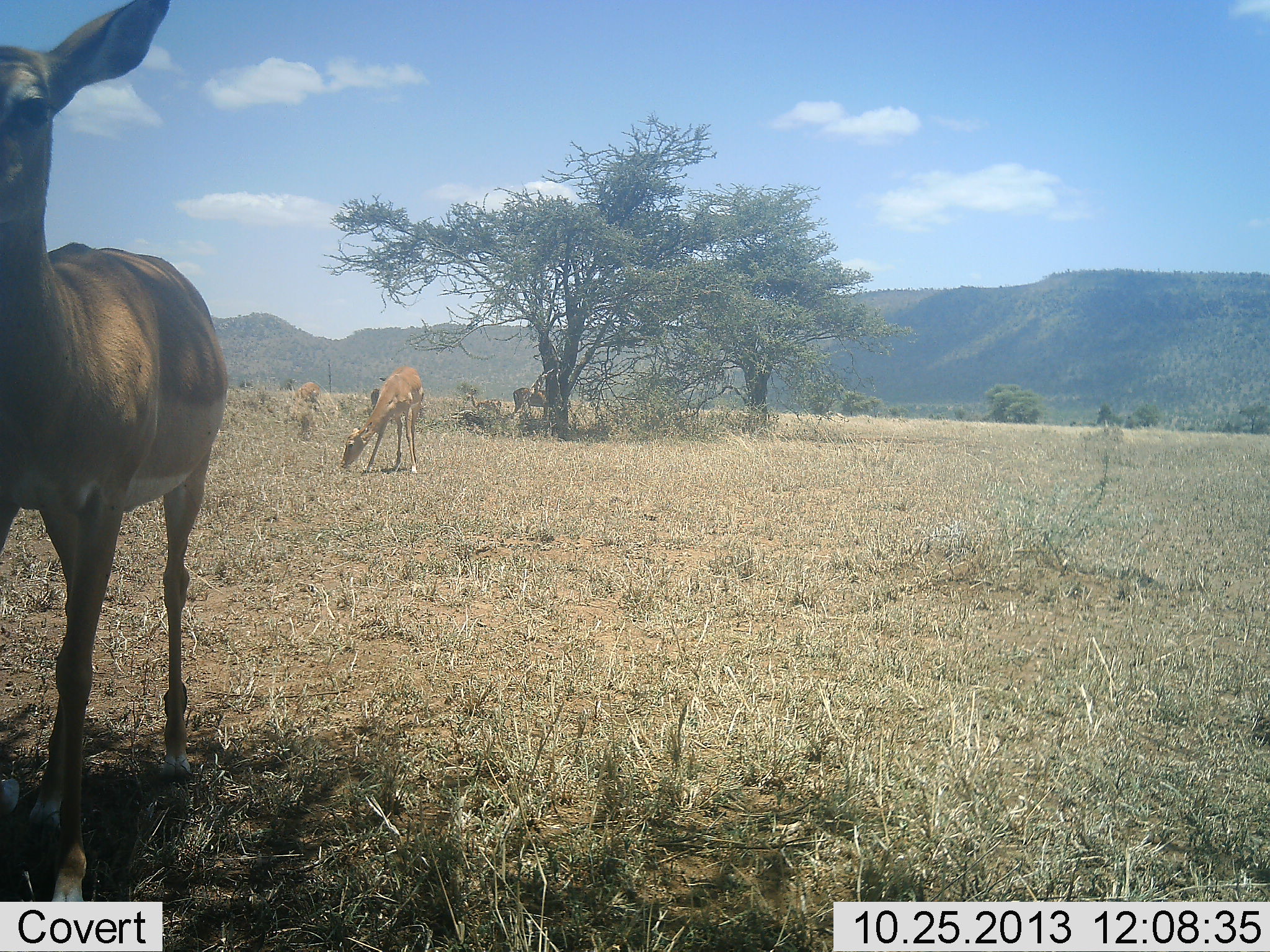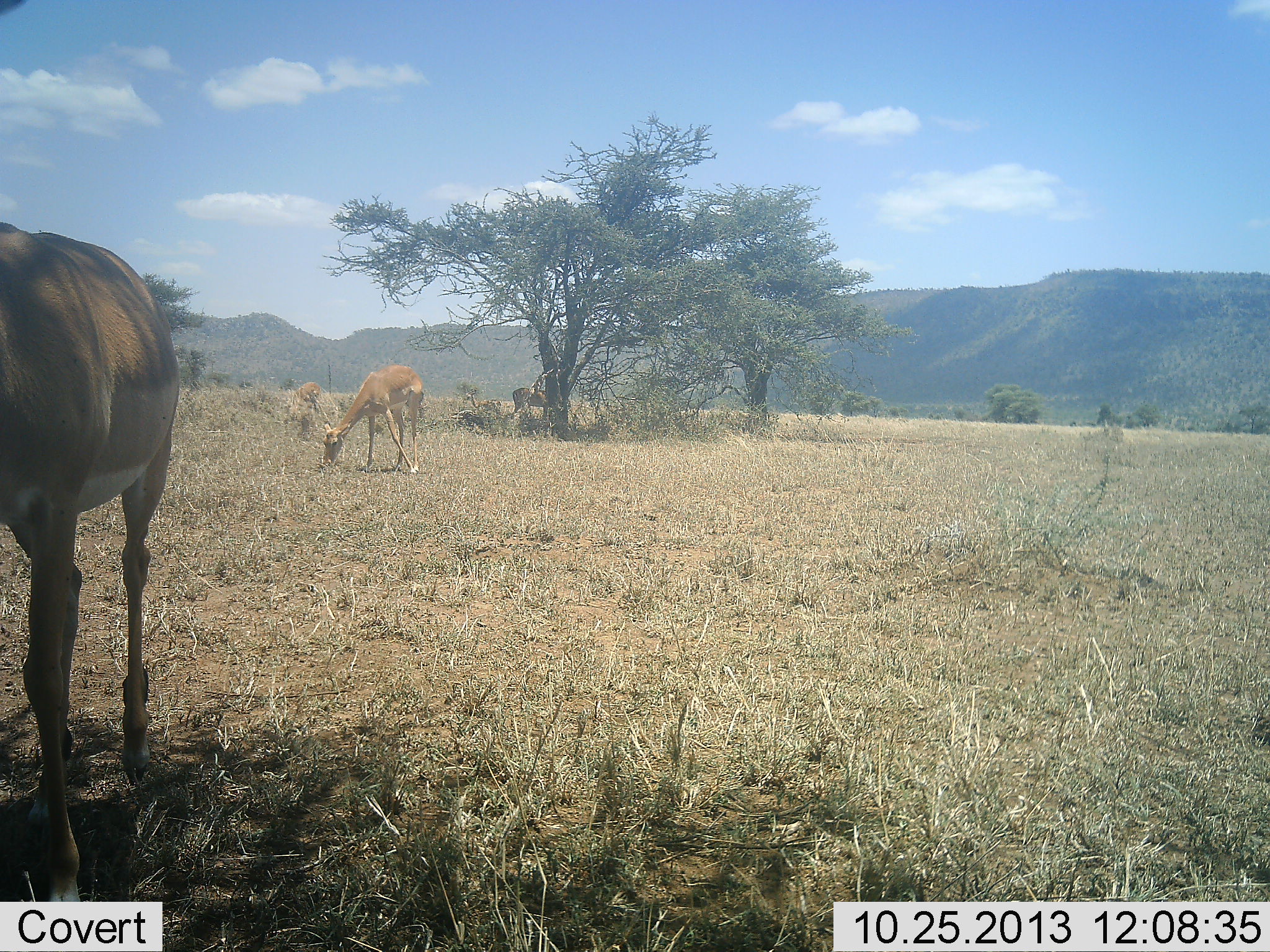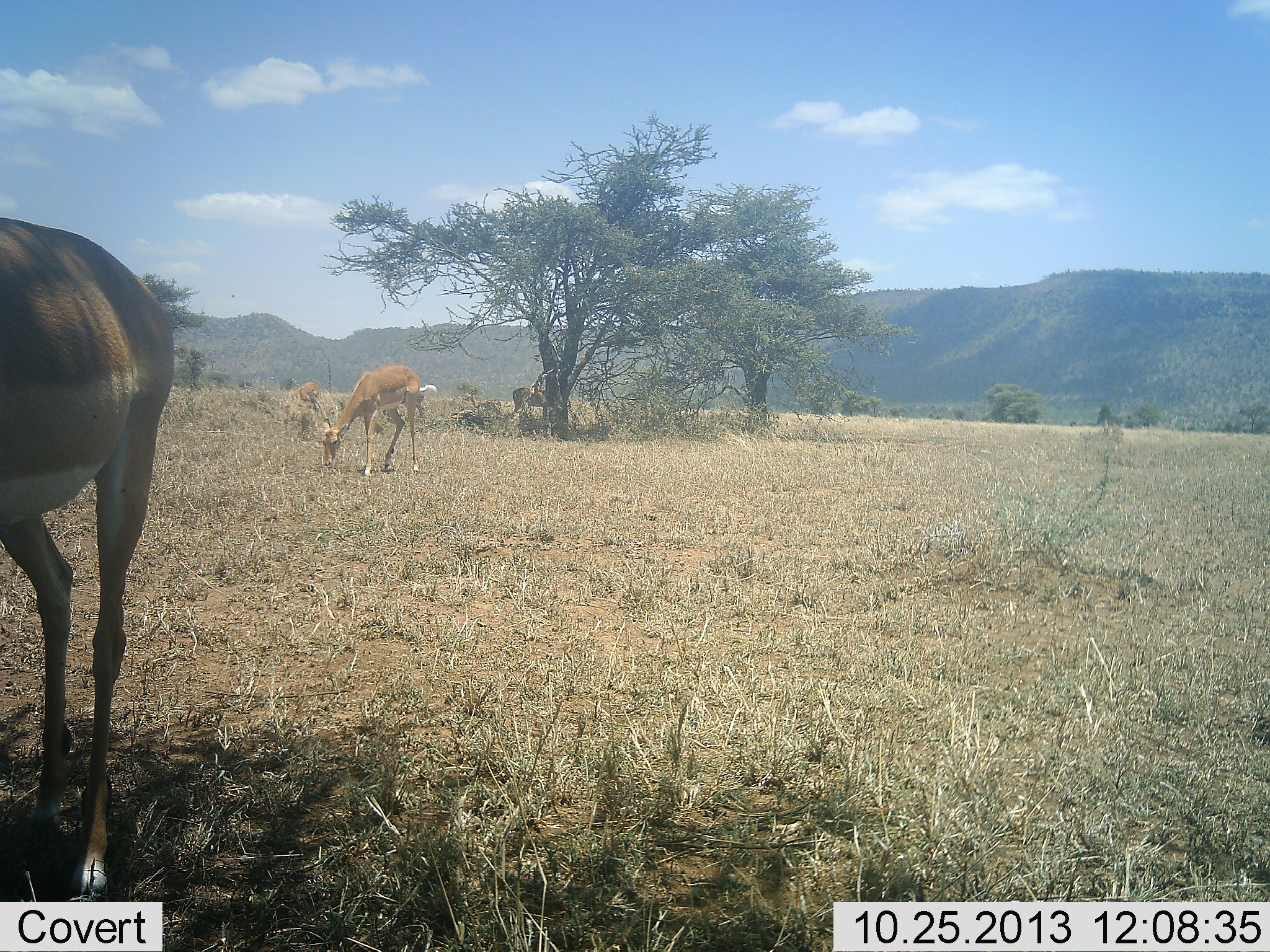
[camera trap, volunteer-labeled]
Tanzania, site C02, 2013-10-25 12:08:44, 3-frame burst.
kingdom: Animalia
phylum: Chordata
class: Mammalia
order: Artiodactyla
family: Bovidae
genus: Aepyceros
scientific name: Aepyceros melampus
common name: impala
Impala (Aepyceros melampus), count 3. Behavior (volunteer vote fractions): standing 80%, resting 0%, moving 10%, interacting 0%. Young present (vote fraction): 0%. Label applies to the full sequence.